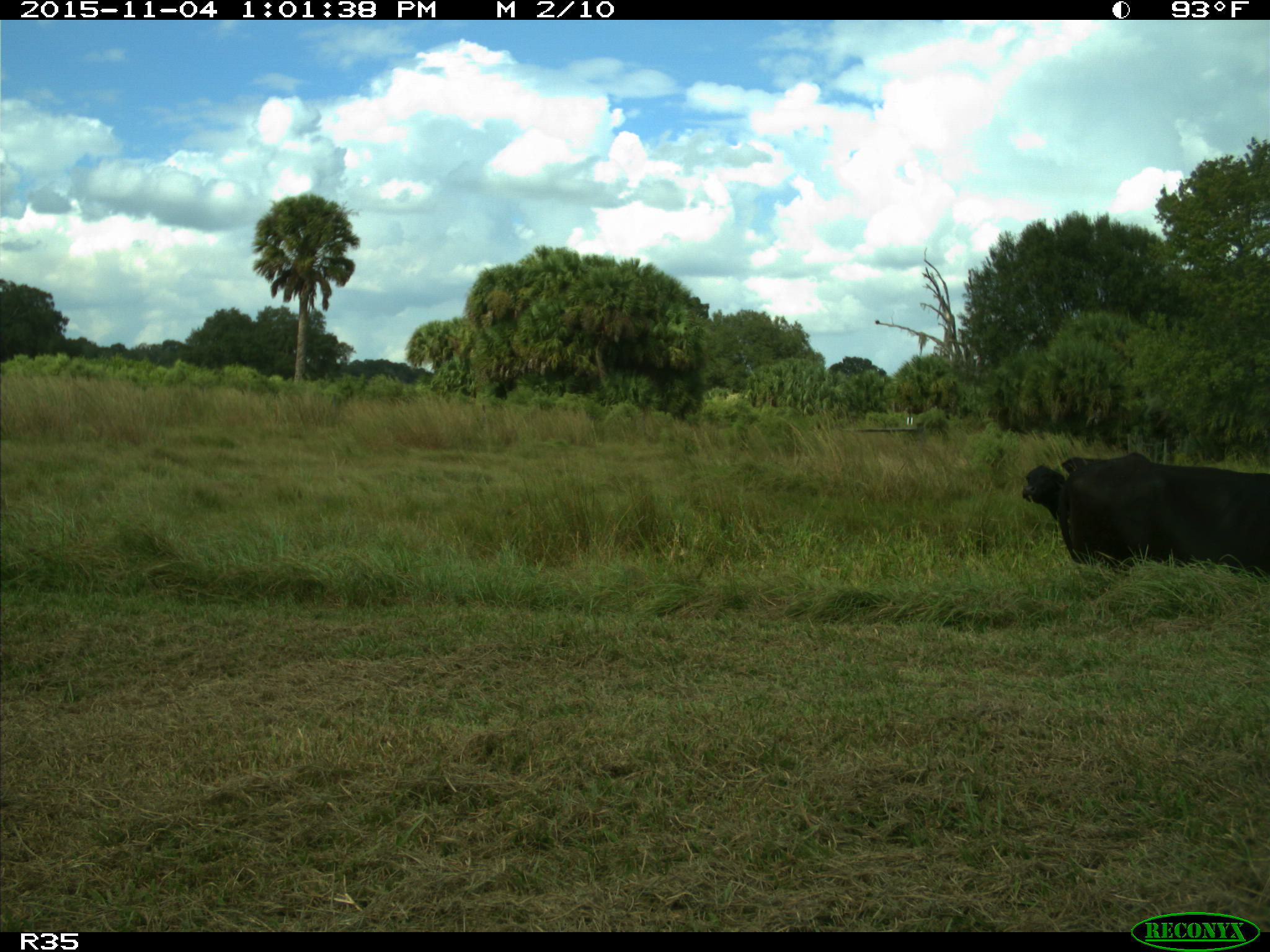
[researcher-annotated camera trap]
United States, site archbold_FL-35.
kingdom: Animalia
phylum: Chordata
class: Mammalia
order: Artiodactyla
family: Bovidae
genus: Bos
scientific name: Bos taurus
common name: domestic cow